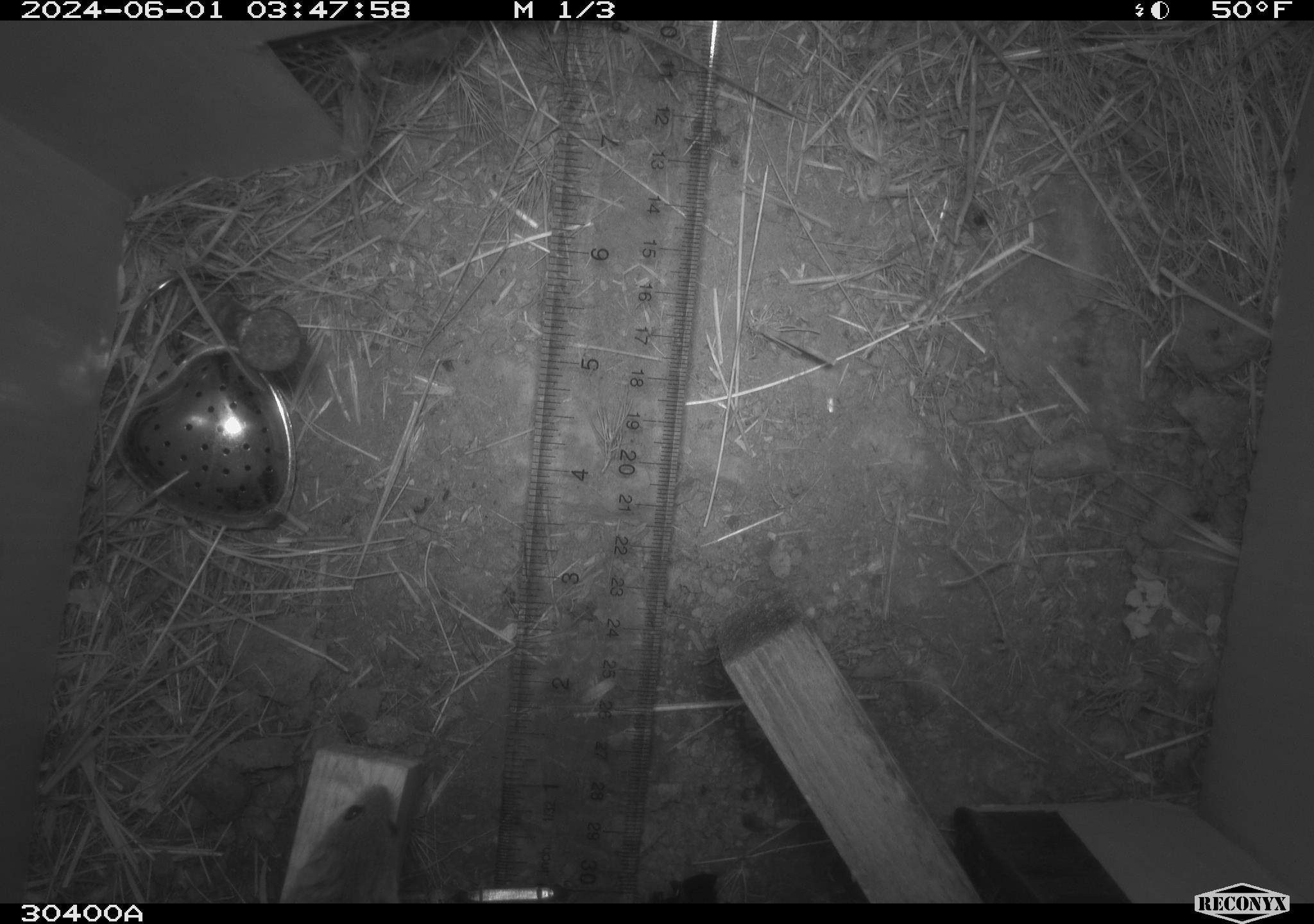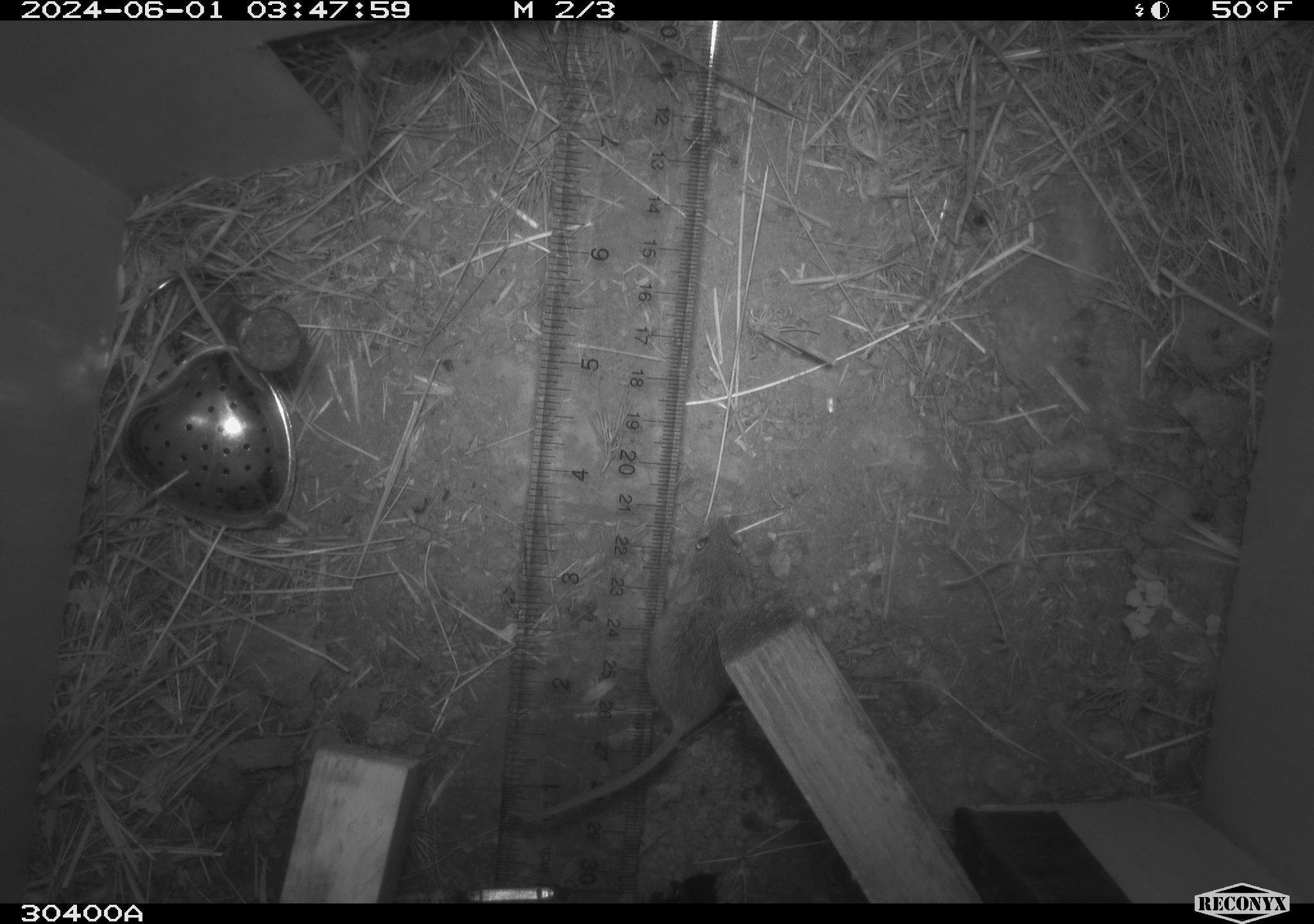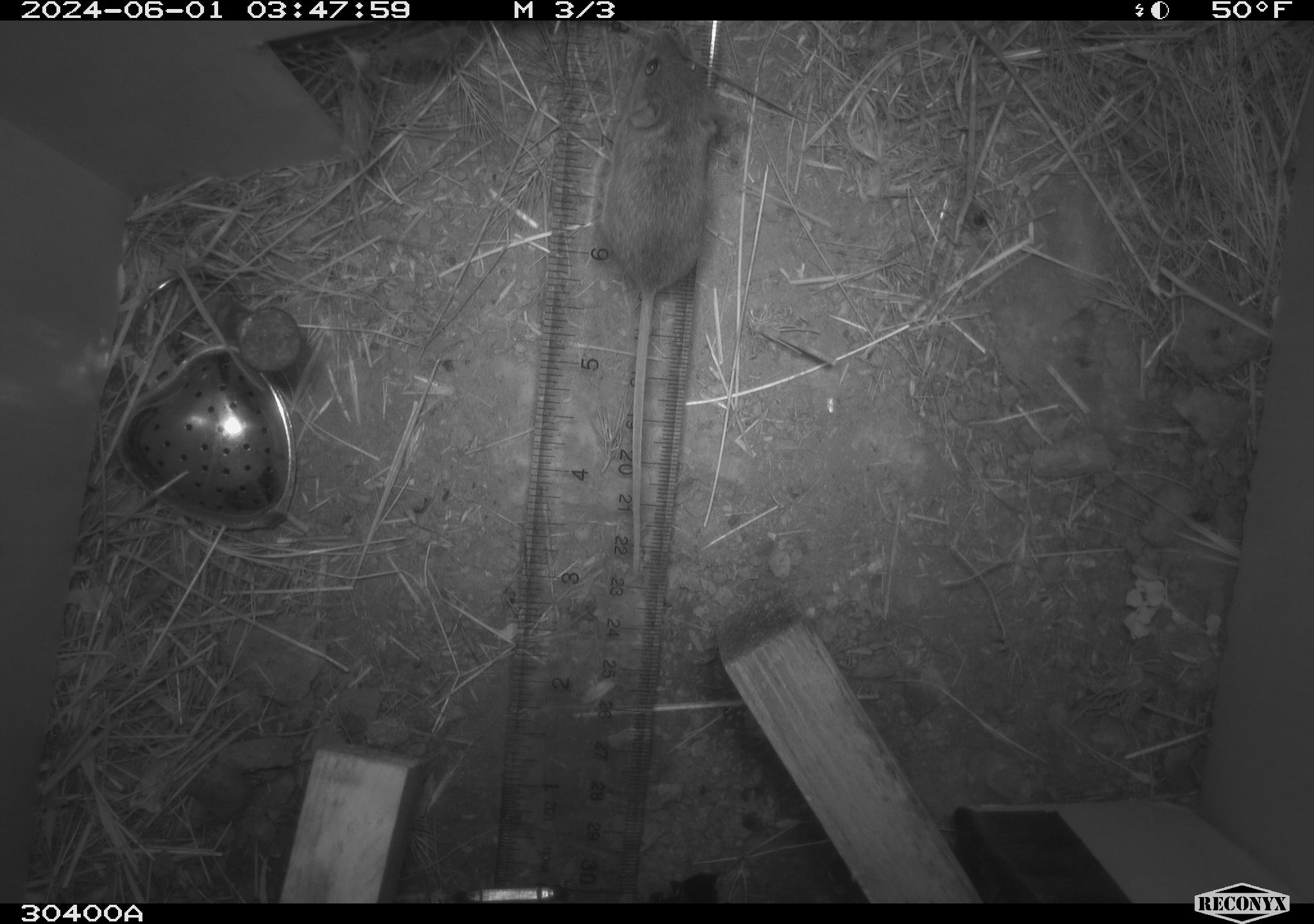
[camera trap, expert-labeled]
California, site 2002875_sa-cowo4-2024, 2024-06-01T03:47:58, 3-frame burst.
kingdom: Animalia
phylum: Chordata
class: Mammalia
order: Rodentia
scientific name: Rodentia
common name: mouse species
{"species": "mouse species (Rodentia)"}